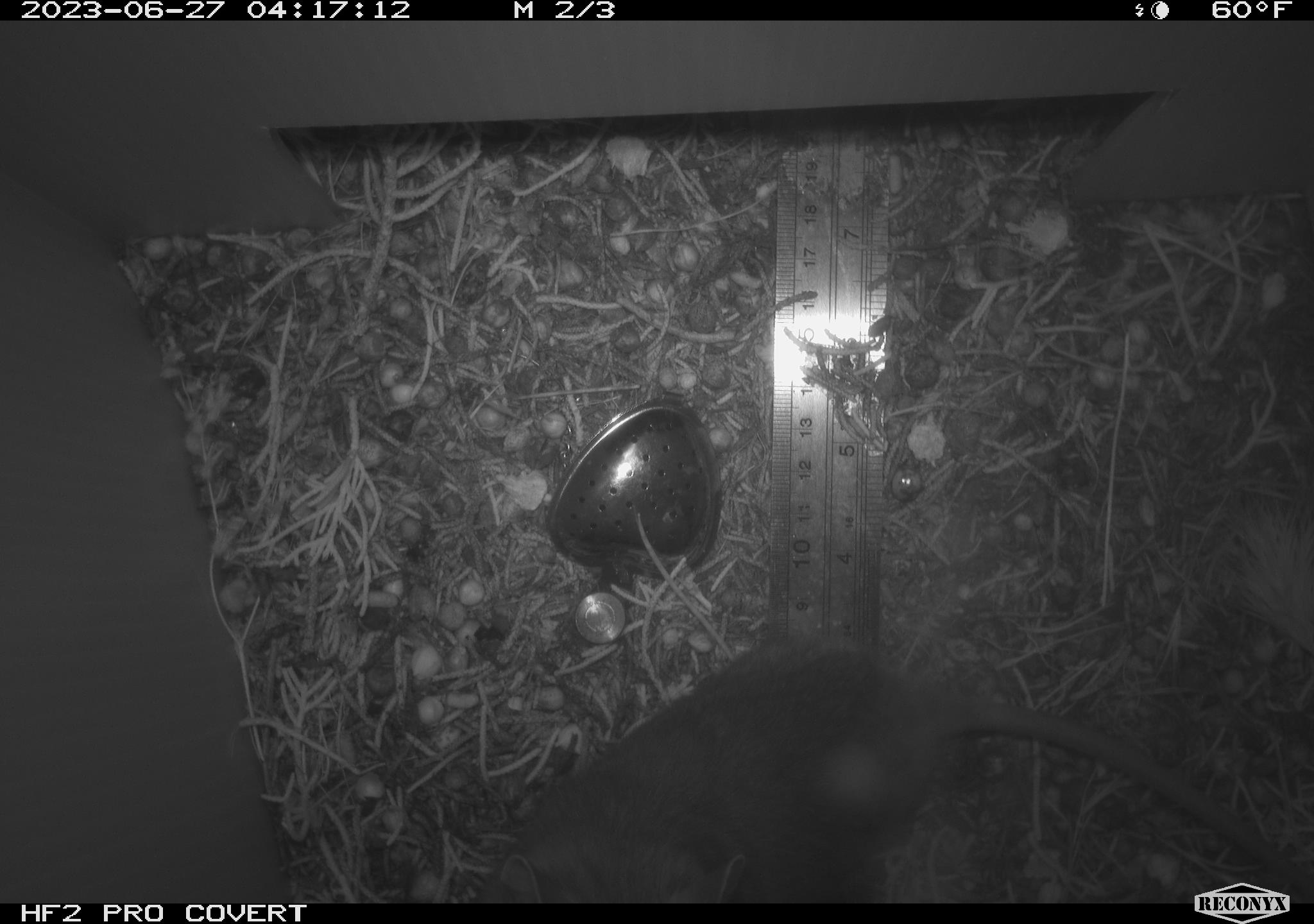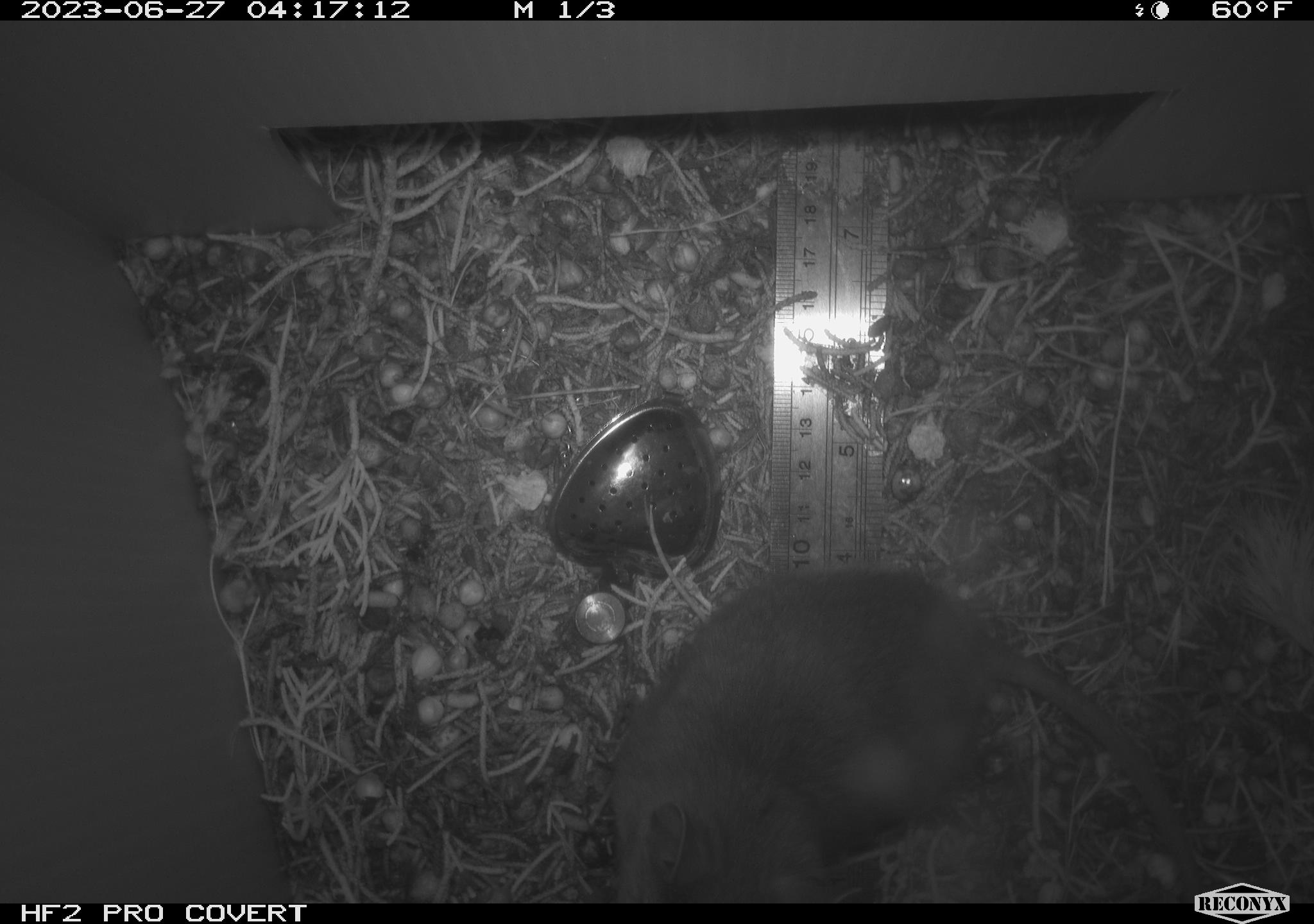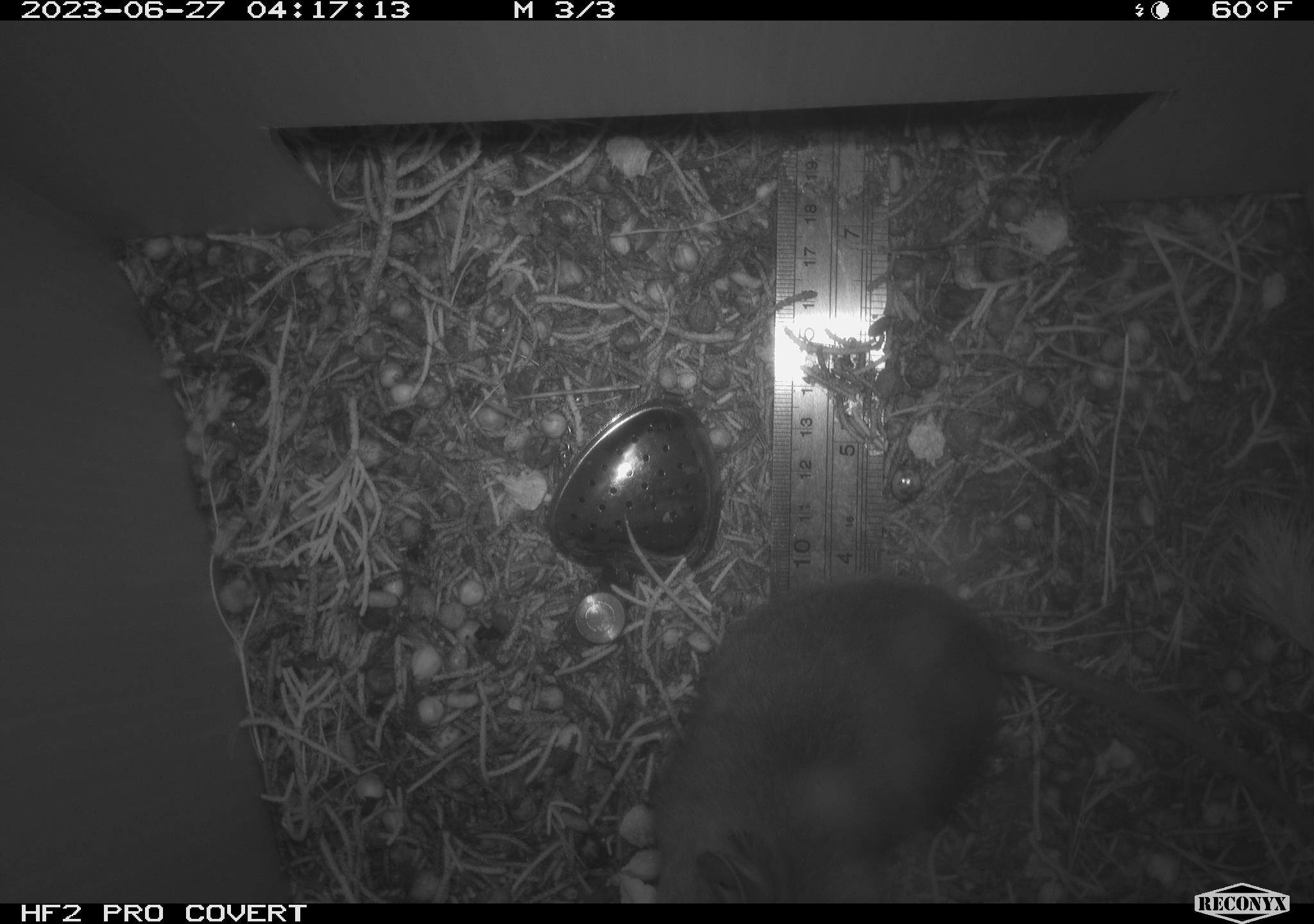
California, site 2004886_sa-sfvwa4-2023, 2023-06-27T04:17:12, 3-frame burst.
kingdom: Animalia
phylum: Chordata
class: Mammalia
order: Rodentia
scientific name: Rodentia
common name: rodent